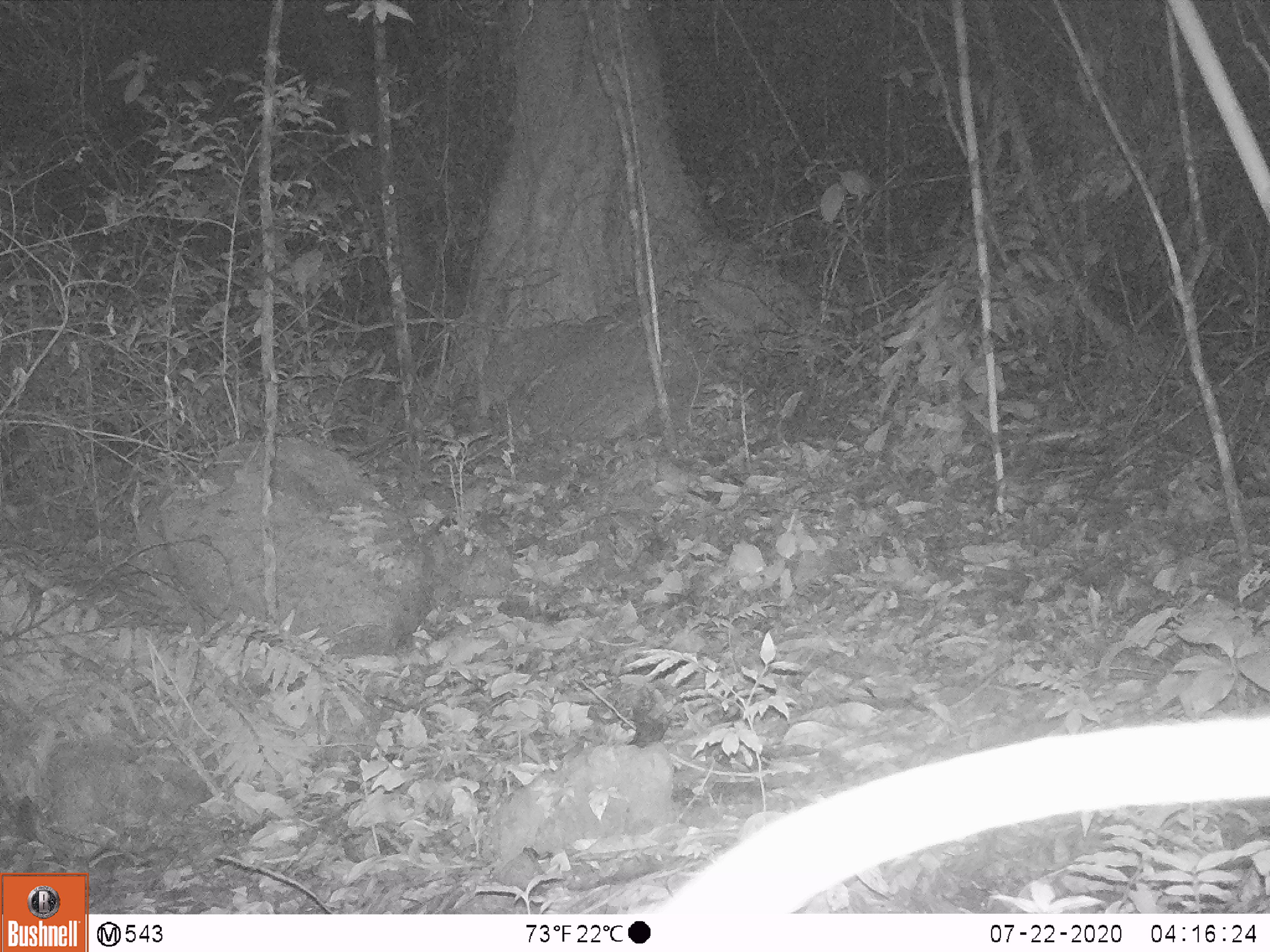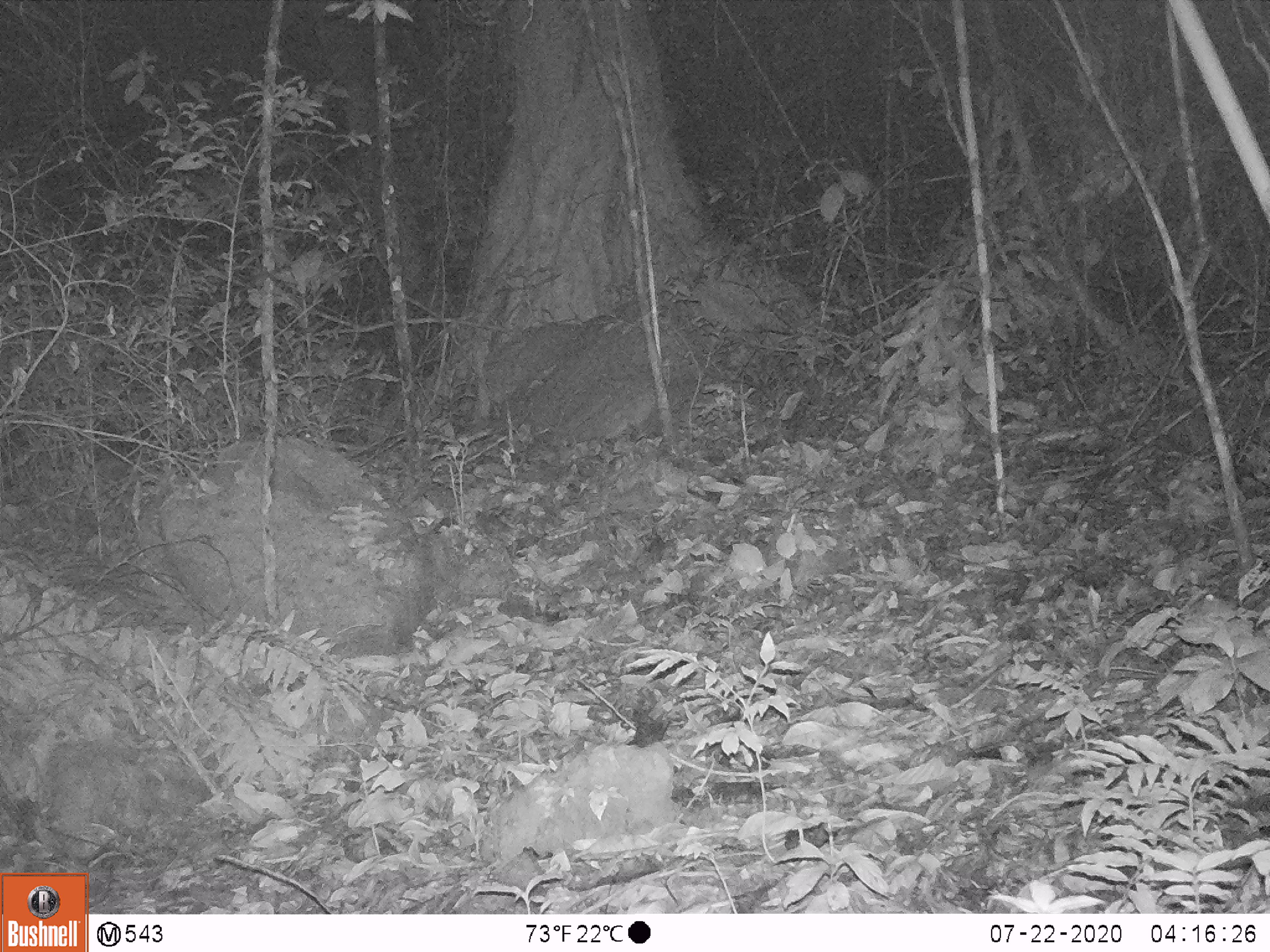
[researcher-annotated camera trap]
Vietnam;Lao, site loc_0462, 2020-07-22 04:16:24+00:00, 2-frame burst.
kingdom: Animalia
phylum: Chordata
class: Mammalia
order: Rodentia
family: Muridae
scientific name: Muridae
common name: old-world mice and rats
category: unidentified murid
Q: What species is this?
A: Unidentified murid (old-world mice and rats) (Muridae).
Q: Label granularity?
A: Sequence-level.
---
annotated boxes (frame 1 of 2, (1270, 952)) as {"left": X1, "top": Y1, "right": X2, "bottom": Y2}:
unidentified murid: {"left": 644, "top": 711, "right": 1270, "bottom": 914}